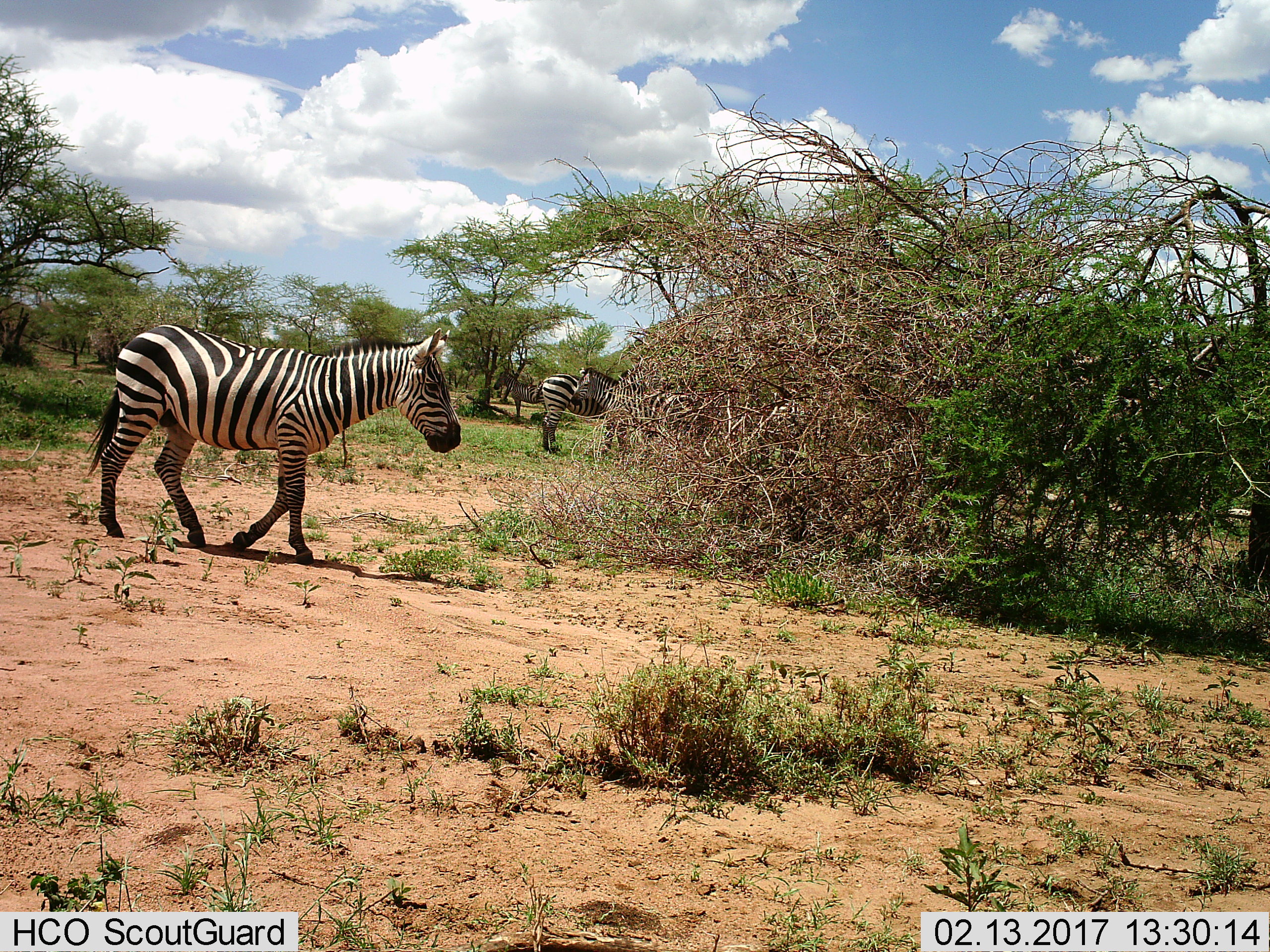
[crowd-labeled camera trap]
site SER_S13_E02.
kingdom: Animalia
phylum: Chordata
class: Mammalia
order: Perissodactyla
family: Equidae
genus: Equus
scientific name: Equus quagga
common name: plains zebra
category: zebraplains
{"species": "zebraplains (plains zebra) (Equus quagga)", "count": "3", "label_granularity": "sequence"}